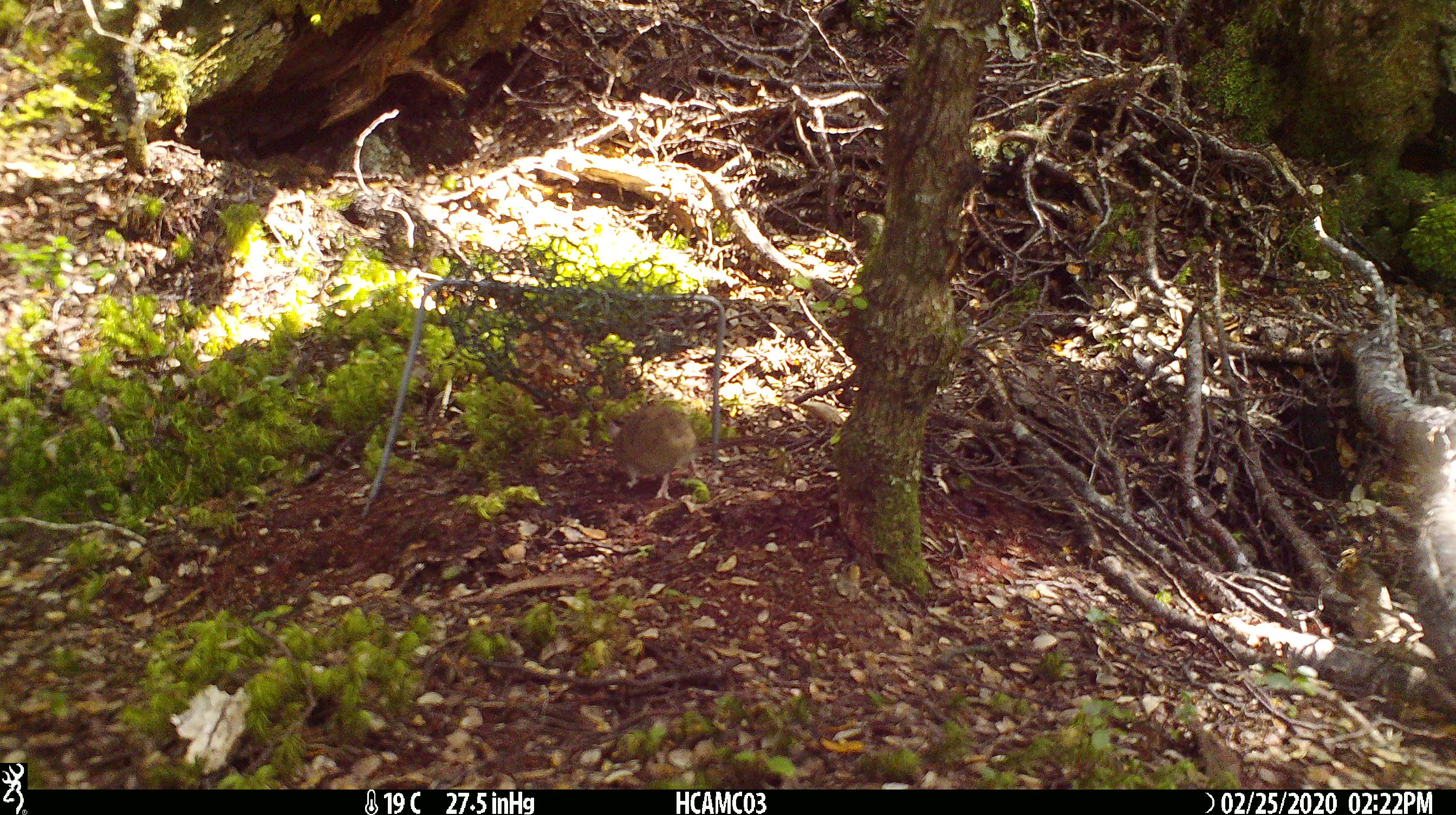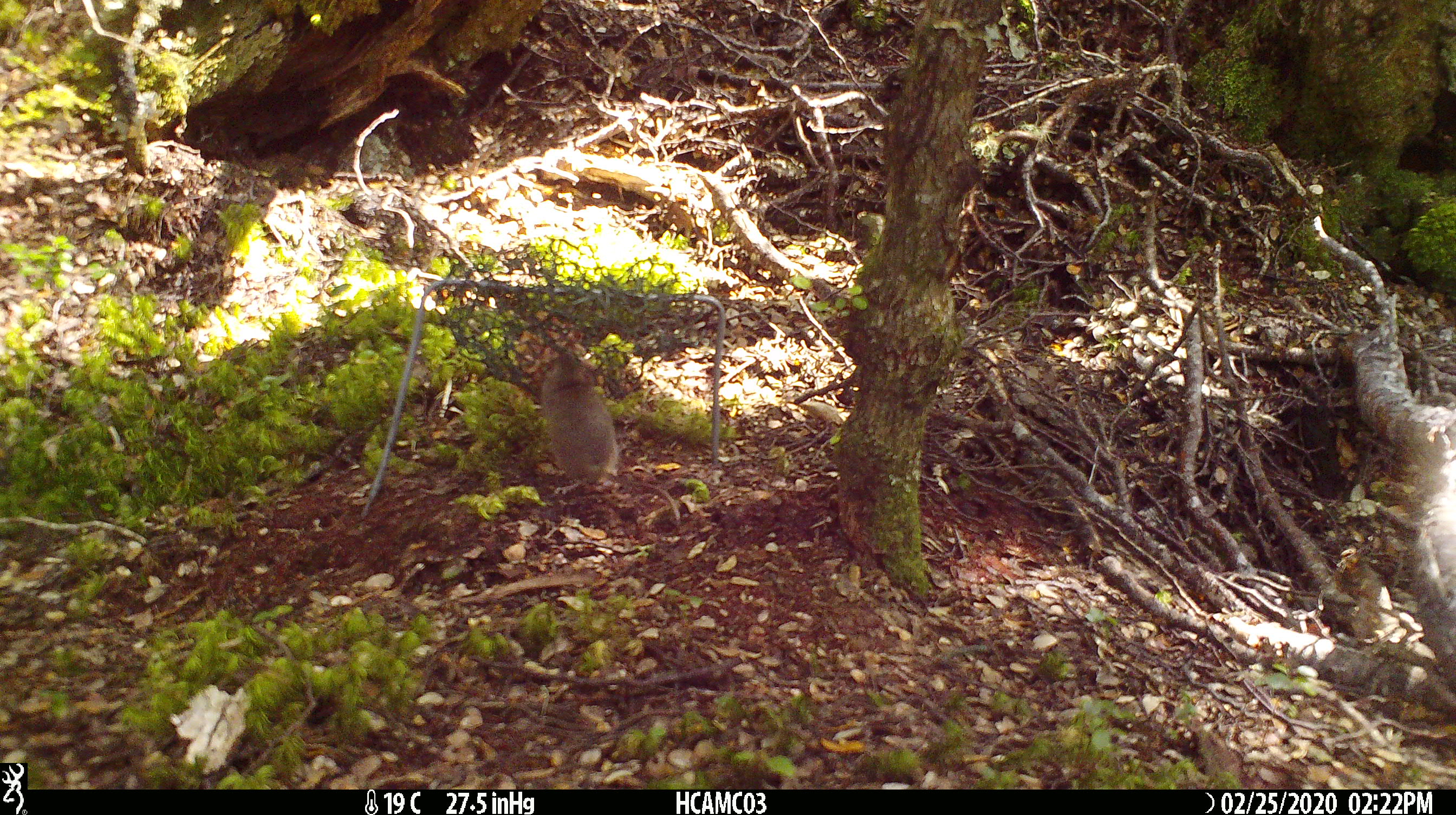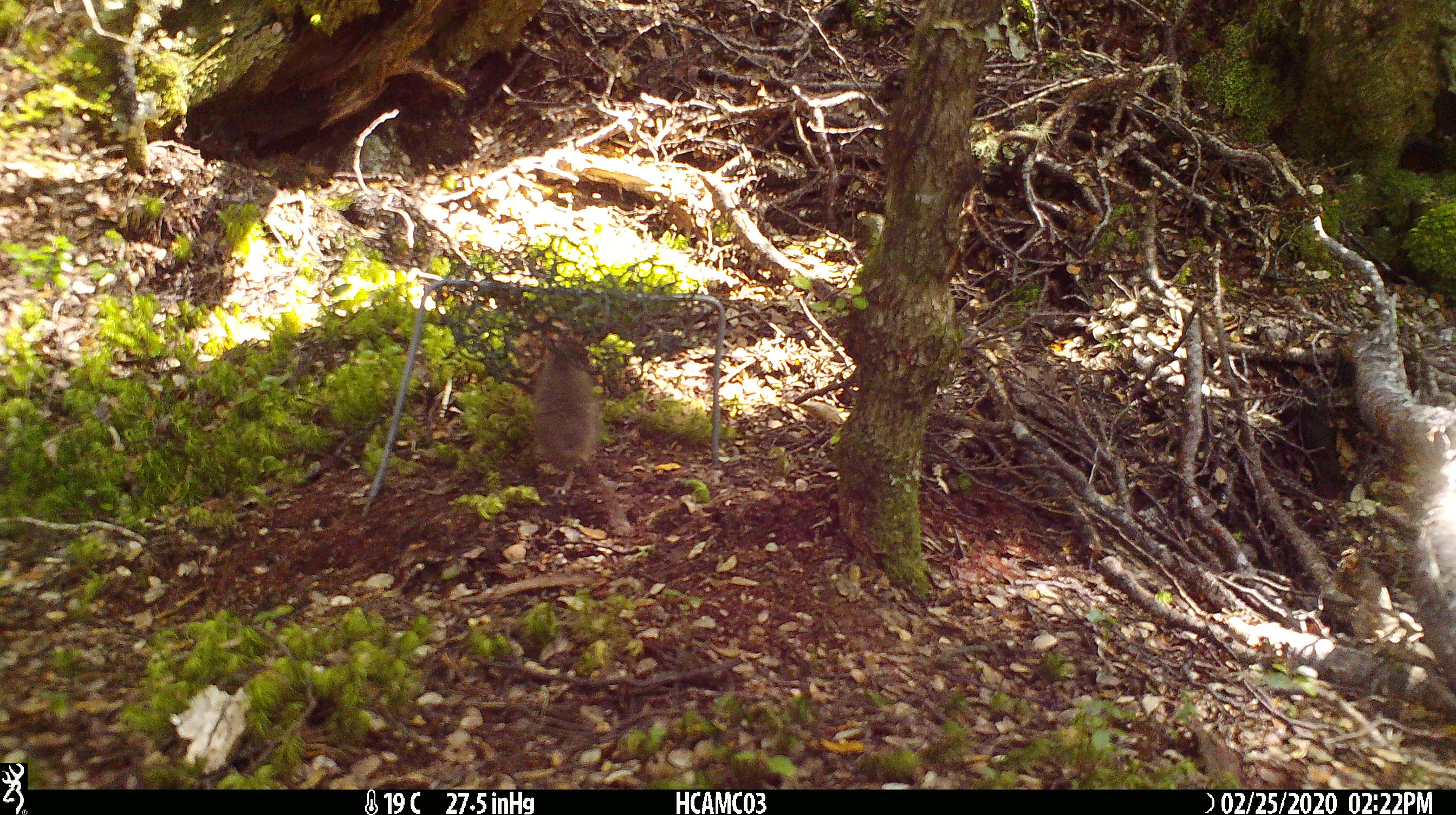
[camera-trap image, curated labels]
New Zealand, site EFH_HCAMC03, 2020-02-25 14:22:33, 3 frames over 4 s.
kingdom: Animalia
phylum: Chordata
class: Mammalia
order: Rodentia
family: Muridae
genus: Mus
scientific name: Mus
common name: mouse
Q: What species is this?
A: Mouse (Mus).